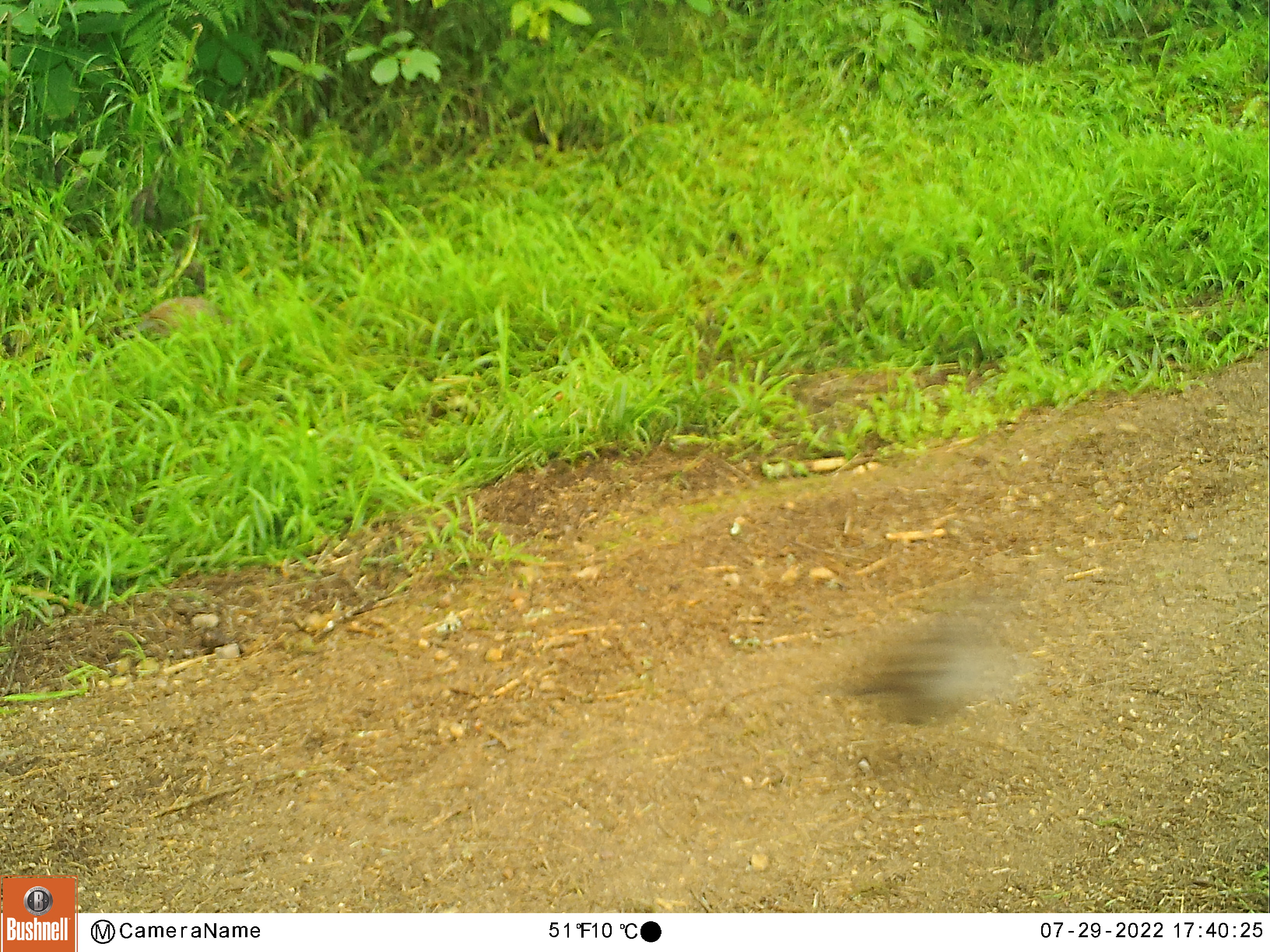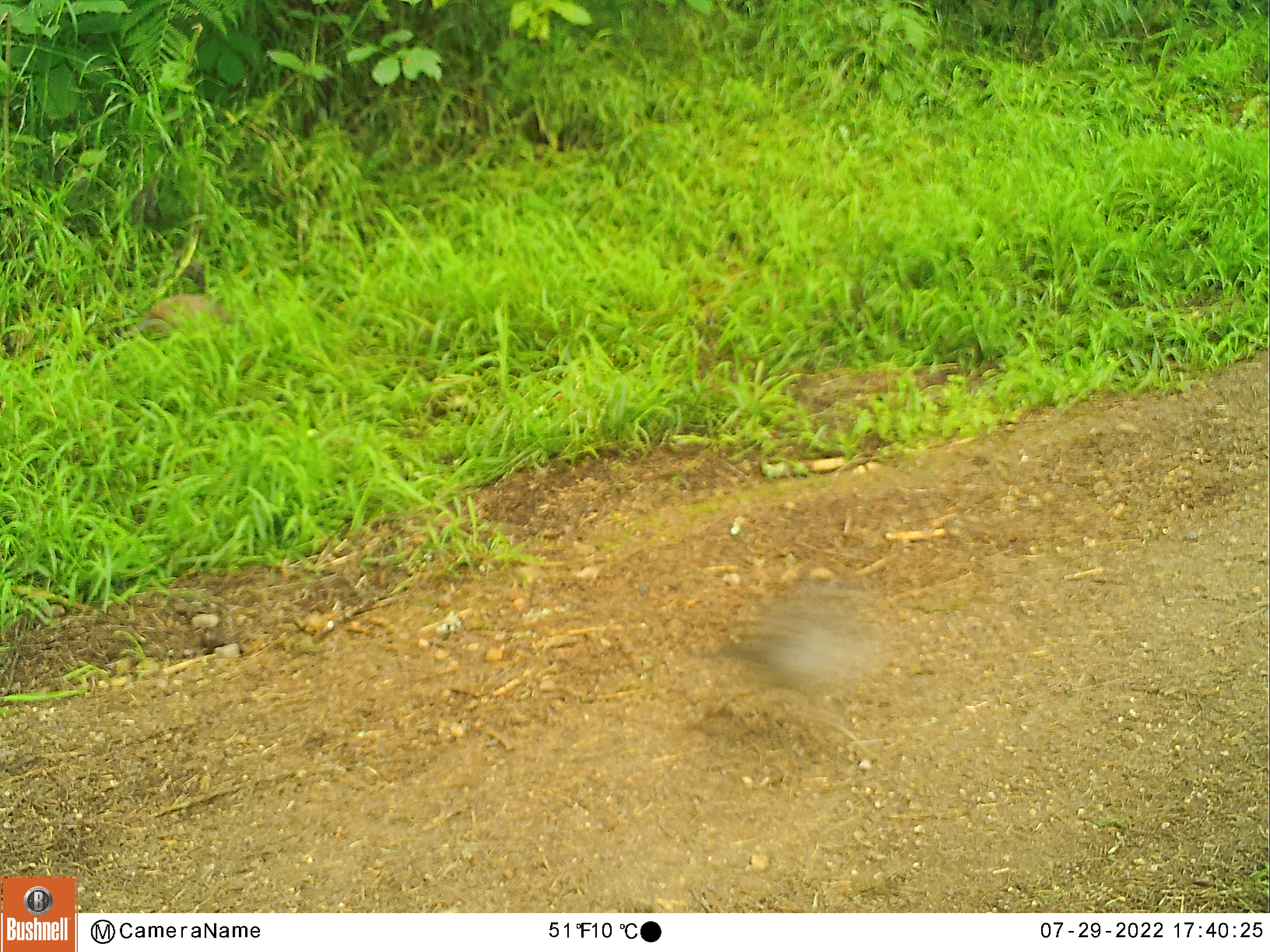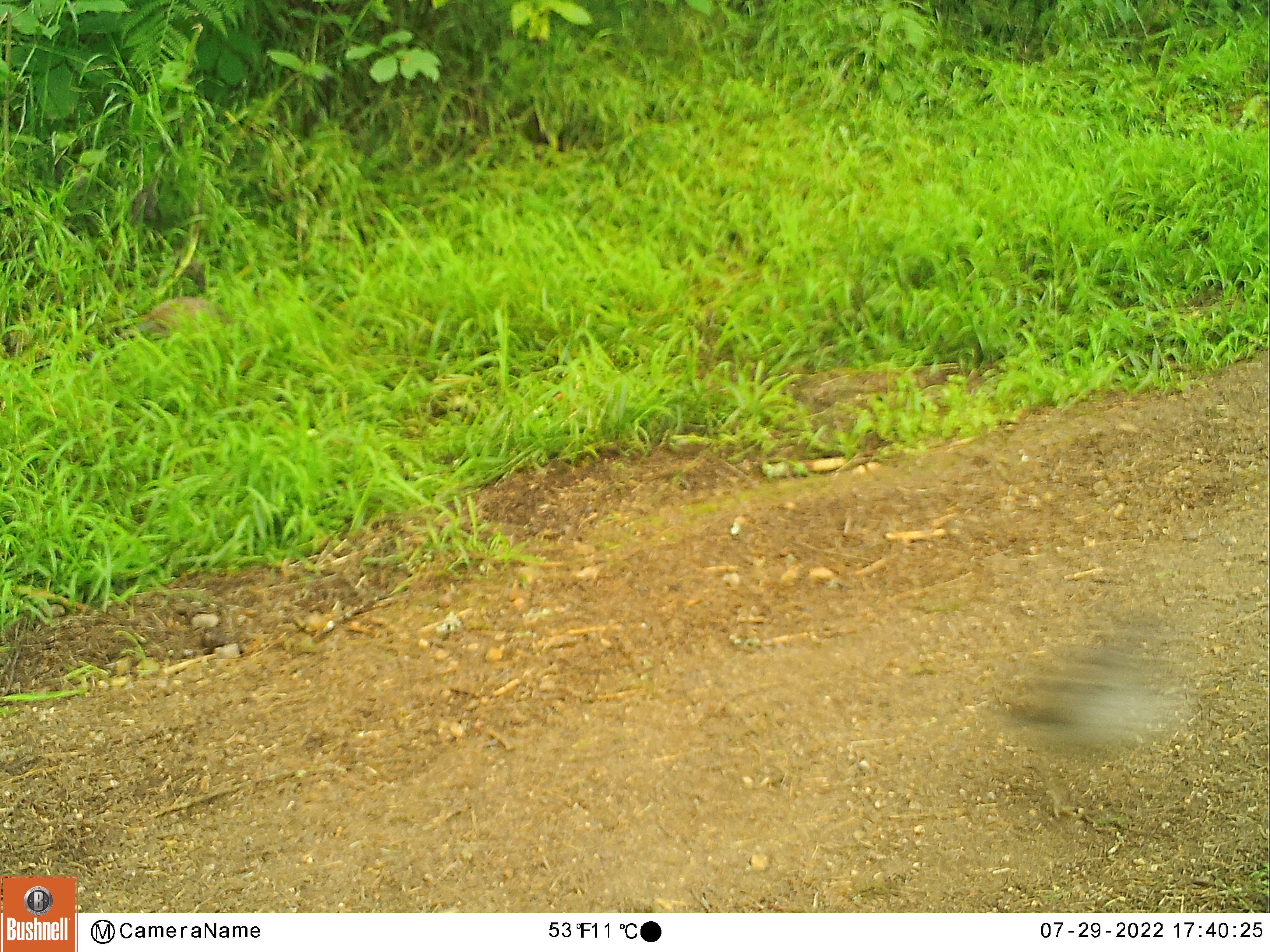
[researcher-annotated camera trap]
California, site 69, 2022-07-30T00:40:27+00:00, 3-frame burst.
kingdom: Animalia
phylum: Chordata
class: Aves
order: Galliformes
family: Odontophoridae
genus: Callipepla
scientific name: Callipepla californica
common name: california quail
California quail (Callipepla californica).